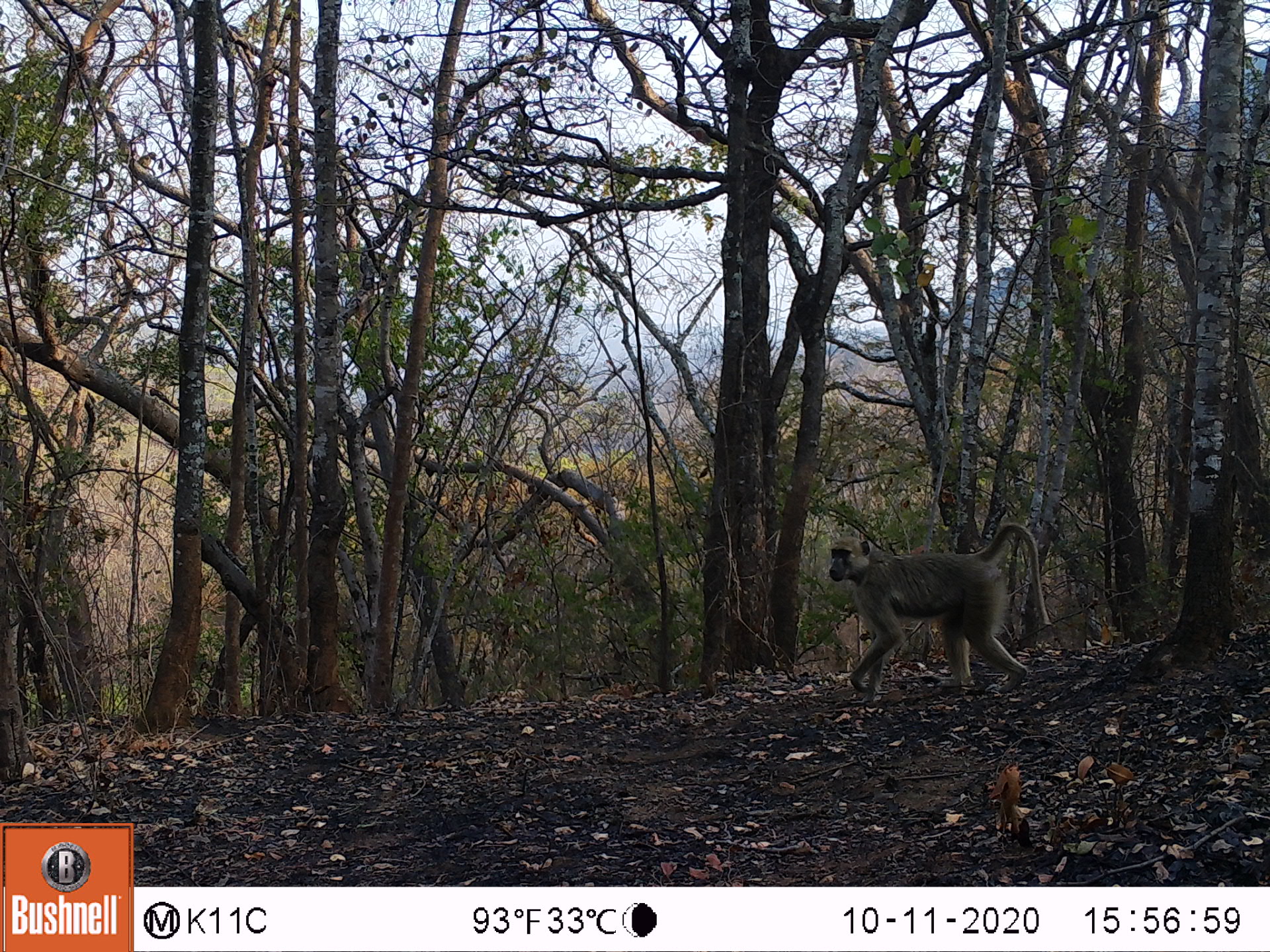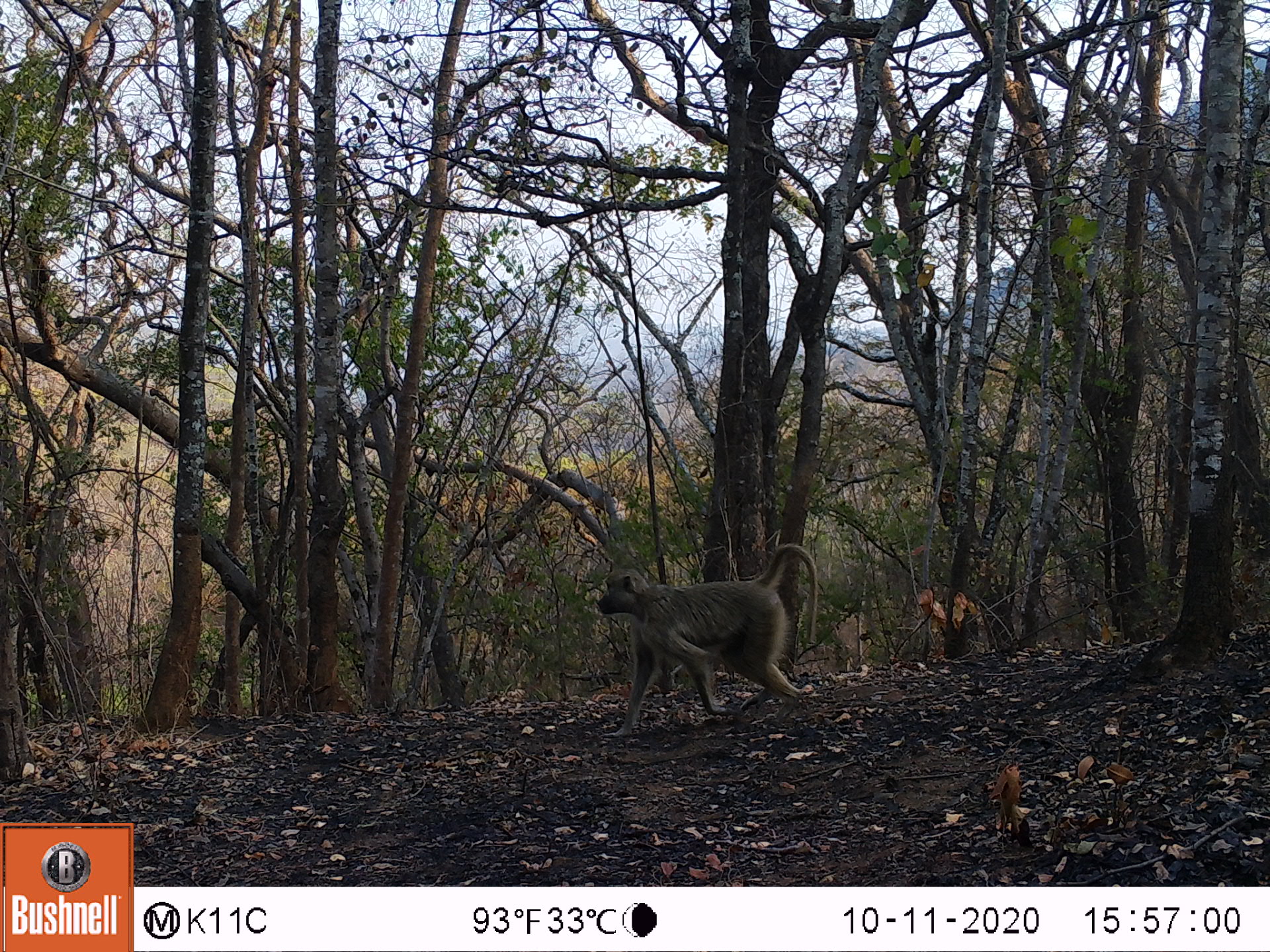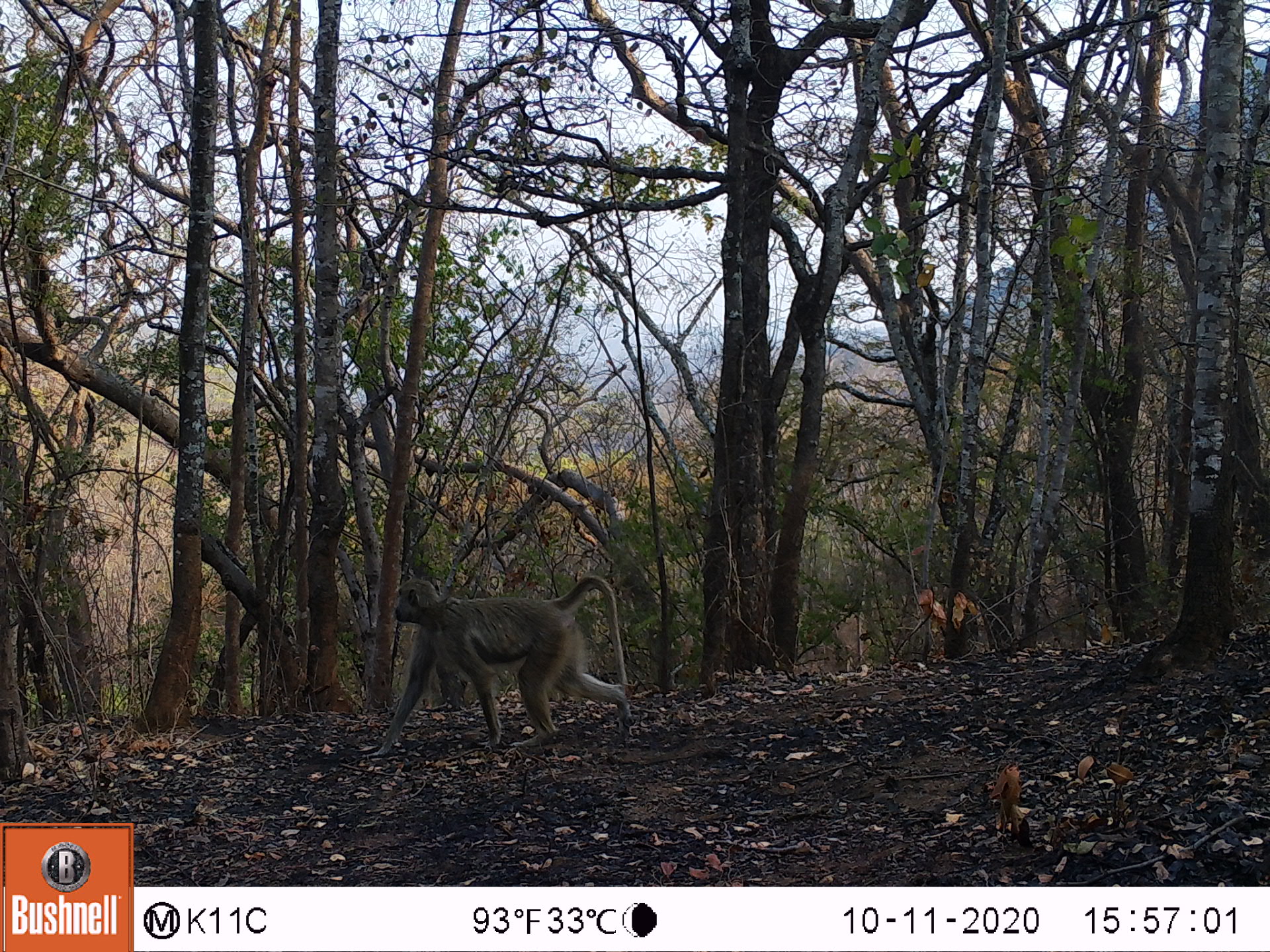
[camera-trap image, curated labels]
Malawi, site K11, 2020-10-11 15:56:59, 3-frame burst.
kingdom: Animalia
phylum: Chordata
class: Mammalia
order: Primates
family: Cercopithecidae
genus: Papio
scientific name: Papio cynocephalus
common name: yellow baboon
Yellow baboon (Papio cynocephalus), count 1.